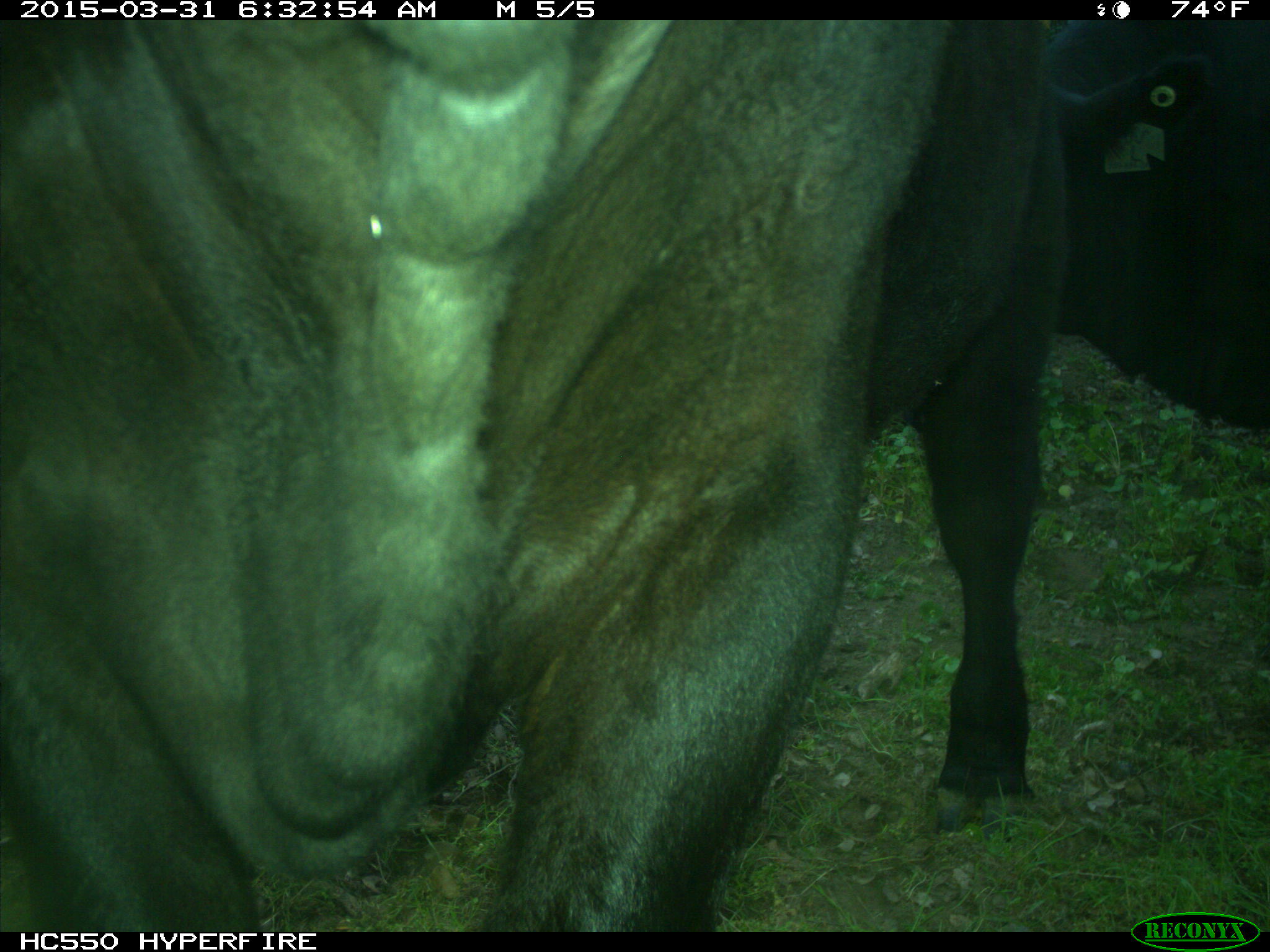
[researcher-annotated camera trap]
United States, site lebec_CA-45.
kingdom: Animalia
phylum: Chordata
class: Mammalia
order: Artiodactyla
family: Bovidae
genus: Bos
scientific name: Bos taurus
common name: domestic cow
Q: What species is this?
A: Bos taurus (domestic cow).